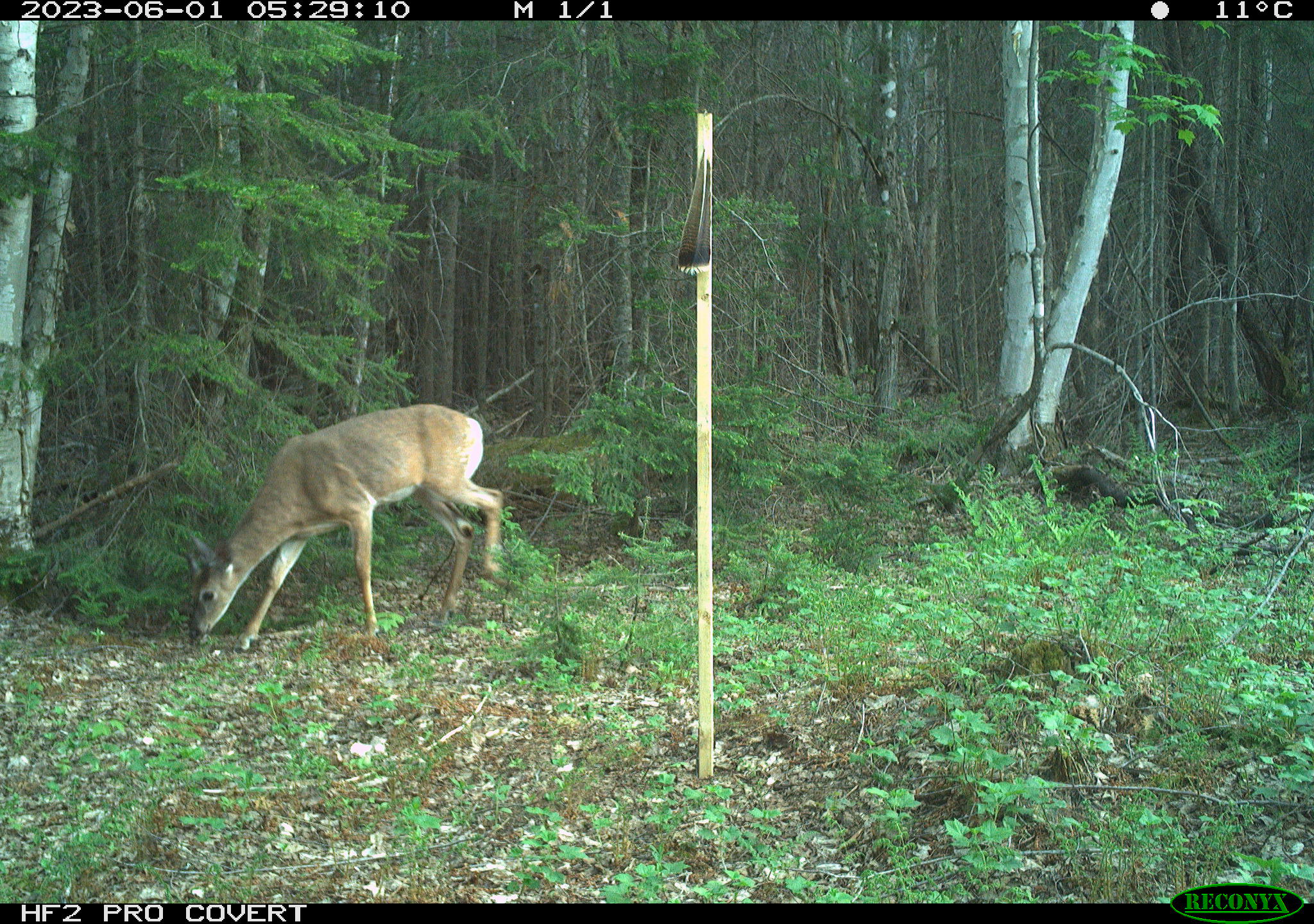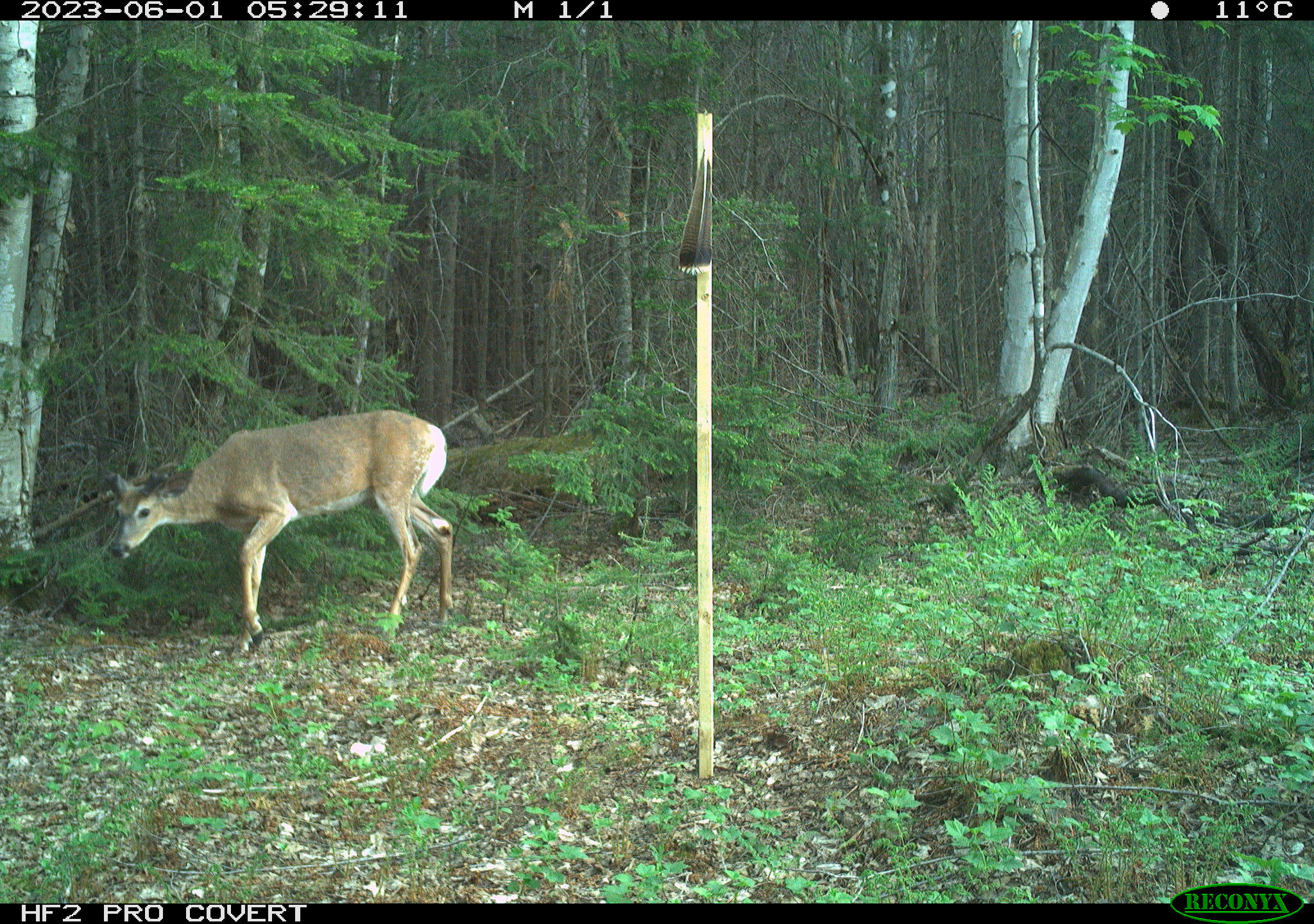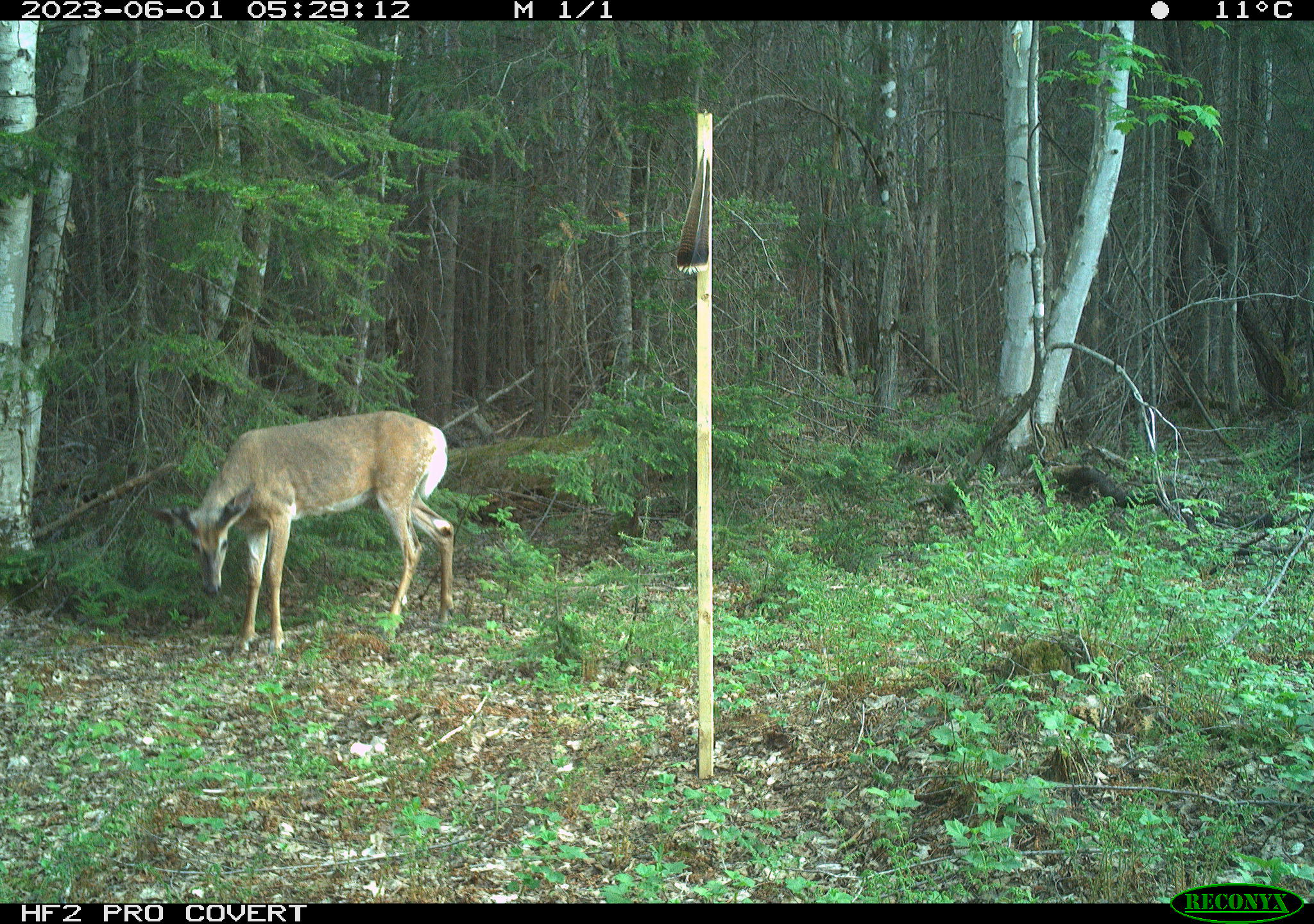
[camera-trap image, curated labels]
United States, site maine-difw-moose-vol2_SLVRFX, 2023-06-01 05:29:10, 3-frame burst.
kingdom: Animalia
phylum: Chordata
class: Mammalia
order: Artiodactyla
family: Cervidae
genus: Odocoileus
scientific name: Odocoileus virginianus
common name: white-tailed deer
White-tailed deer (Odocoileus virginianus).